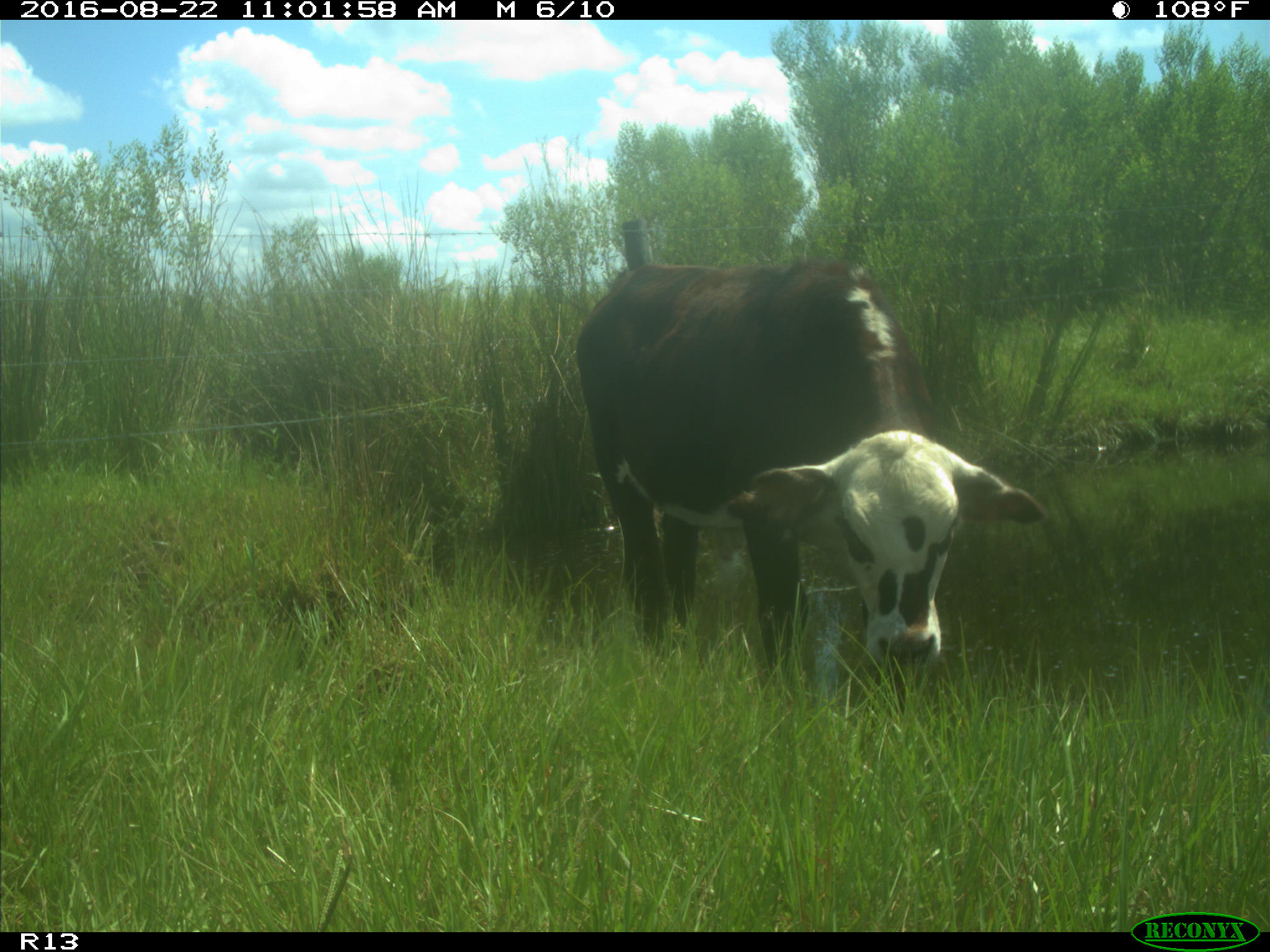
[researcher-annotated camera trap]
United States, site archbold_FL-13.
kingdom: Animalia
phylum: Chordata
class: Mammalia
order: Artiodactyla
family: Bovidae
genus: Bos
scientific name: Bos taurus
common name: domestic cow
Bos taurus (domestic cow).